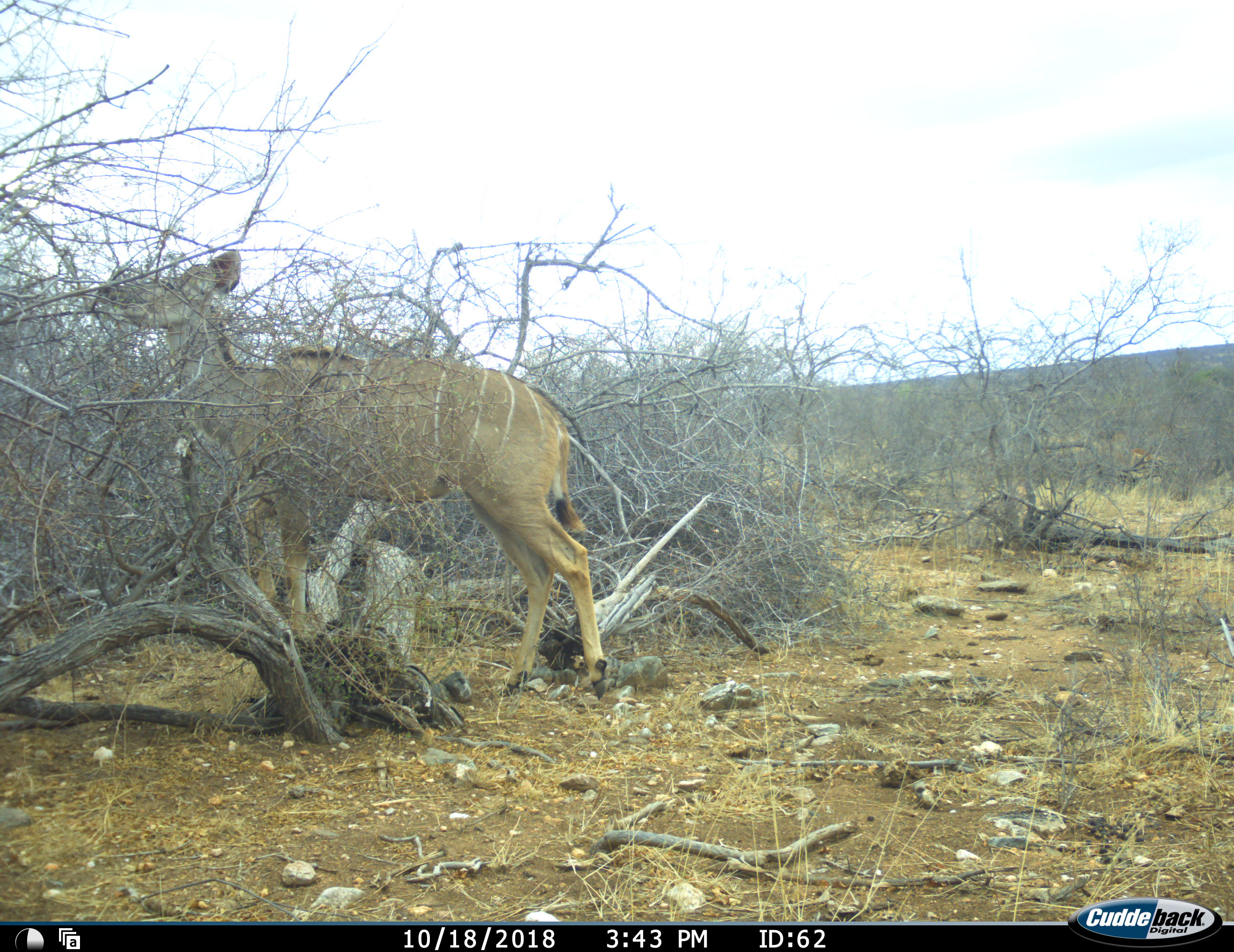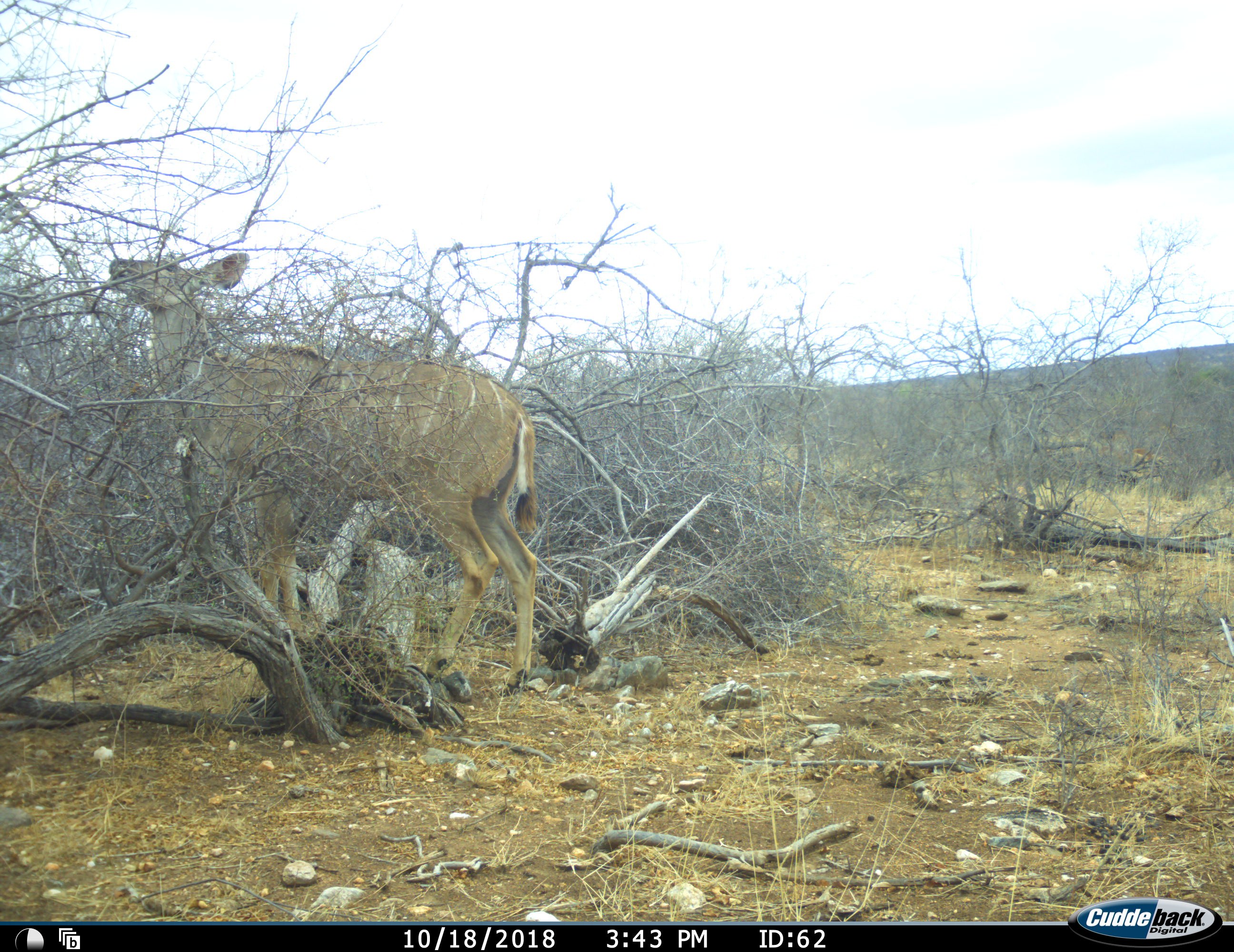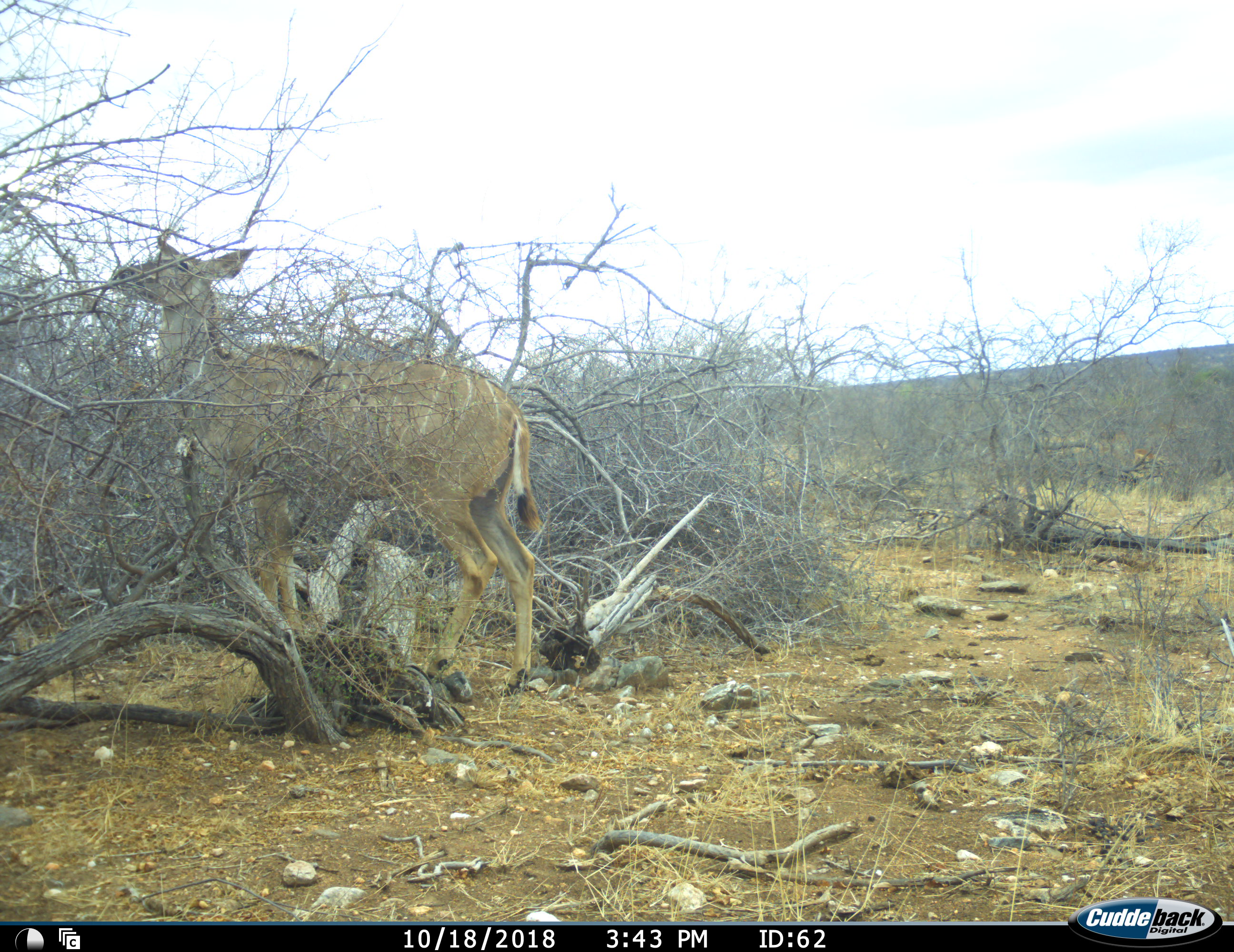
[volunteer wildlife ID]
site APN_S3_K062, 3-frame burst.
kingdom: Animalia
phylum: Chordata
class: Mammalia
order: Artiodactyla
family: Bovidae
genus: Tragelaphus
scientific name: Tragelaphus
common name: kudu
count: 1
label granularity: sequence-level